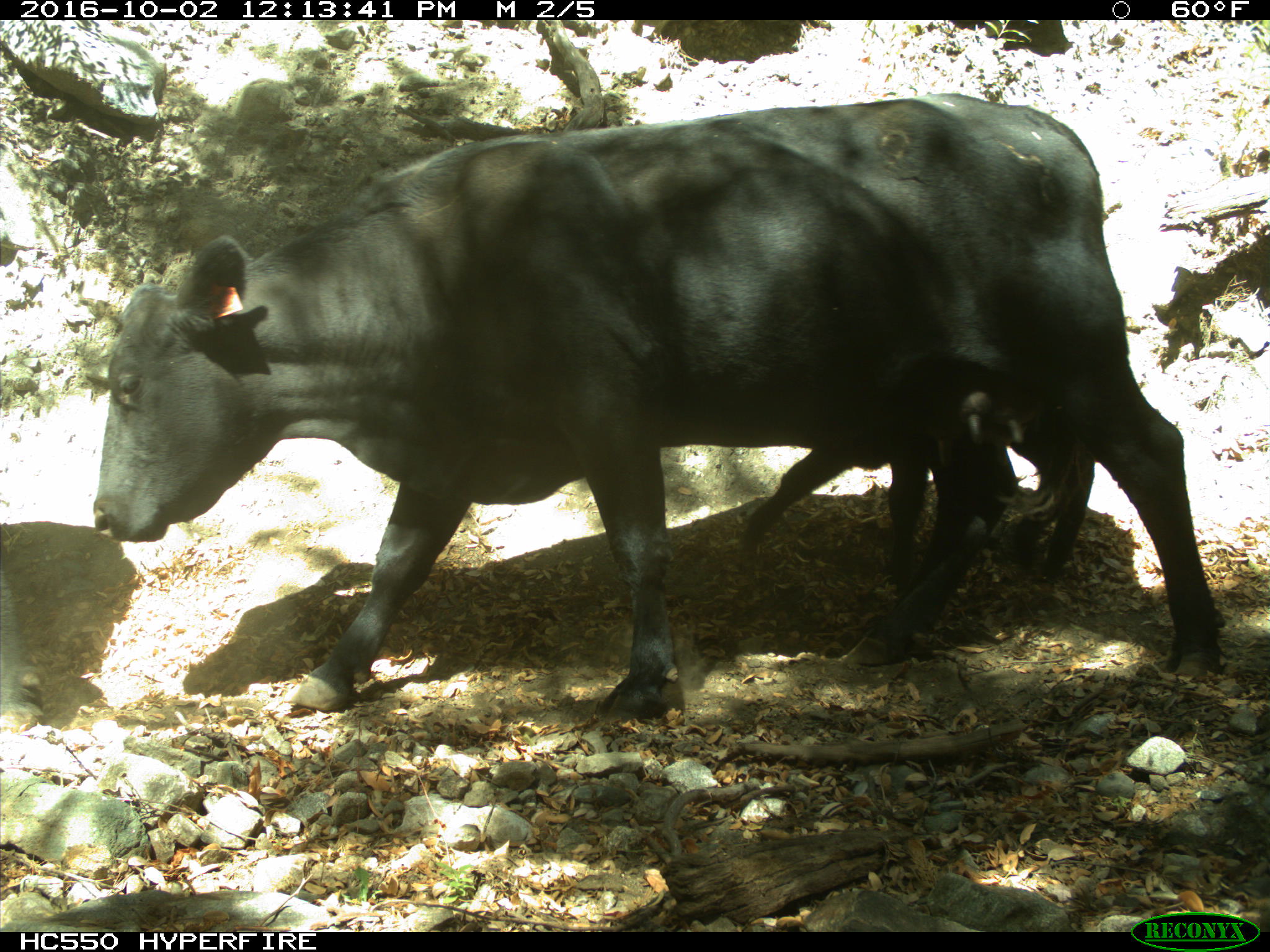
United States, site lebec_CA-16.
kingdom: Animalia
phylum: Chordata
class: Mammalia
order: Artiodactyla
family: Bovidae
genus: Bos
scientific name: Bos taurus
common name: domestic cow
Bos taurus (domestic cow).